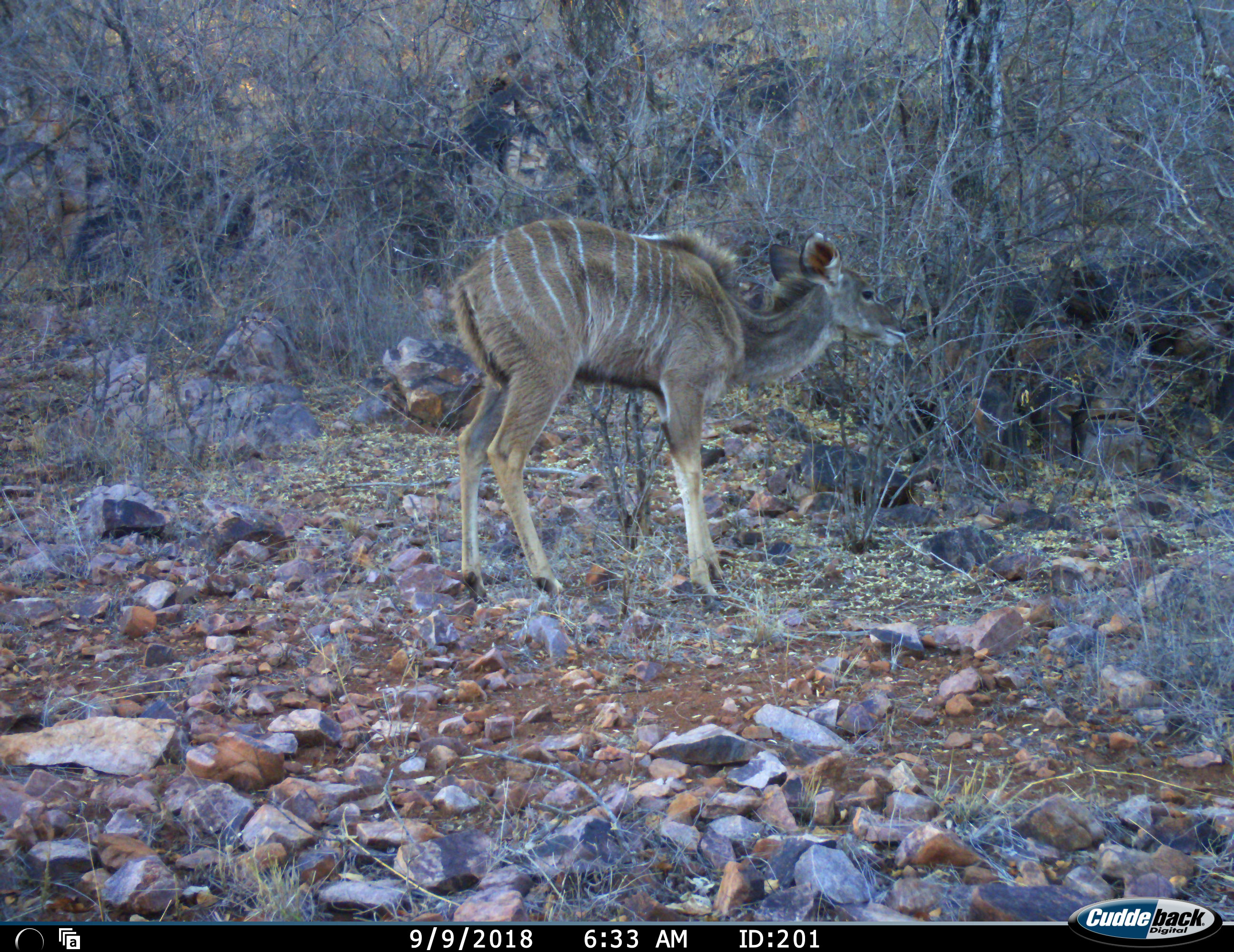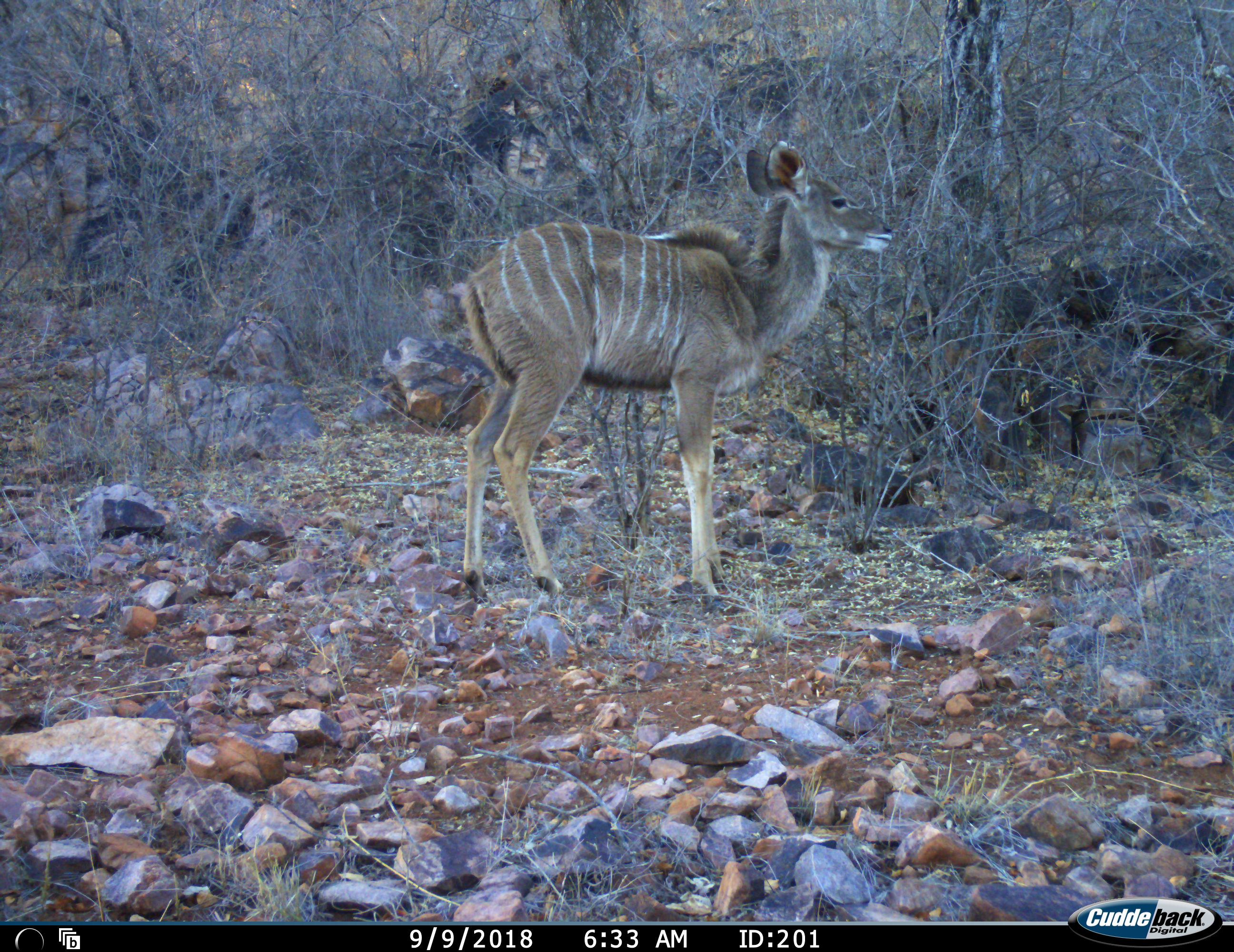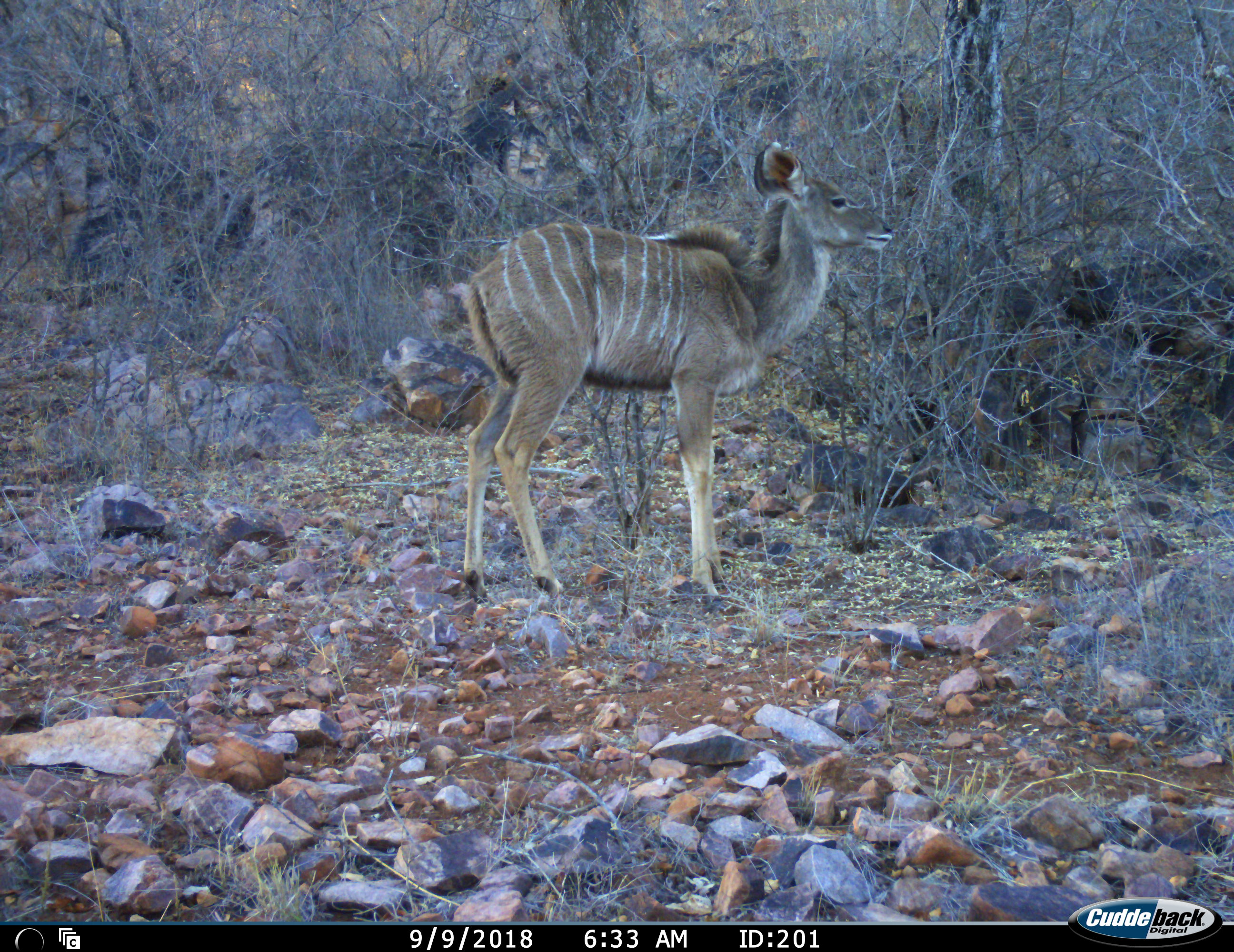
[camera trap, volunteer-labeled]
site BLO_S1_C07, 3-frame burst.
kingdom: Animalia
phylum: Chordata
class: Mammalia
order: Artiodactyla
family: Bovidae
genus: Tragelaphus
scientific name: Tragelaphus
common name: kudu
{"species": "kudu (Tragelaphus)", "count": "1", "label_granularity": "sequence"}